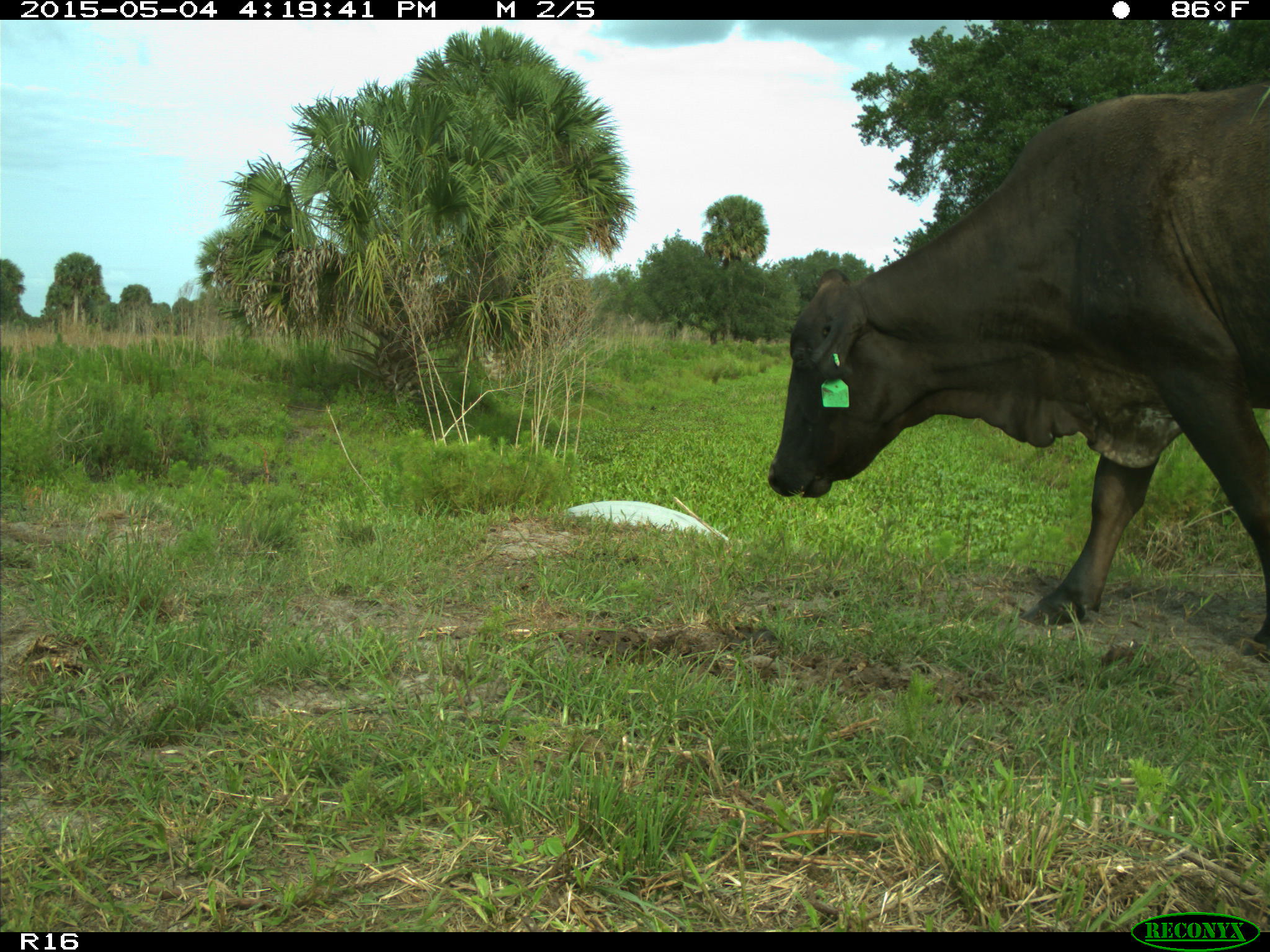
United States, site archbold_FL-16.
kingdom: Animalia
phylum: Chordata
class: Mammalia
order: Artiodactyla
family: Bovidae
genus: Bos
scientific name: Bos taurus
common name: domestic cow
Bos taurus (domestic cow).